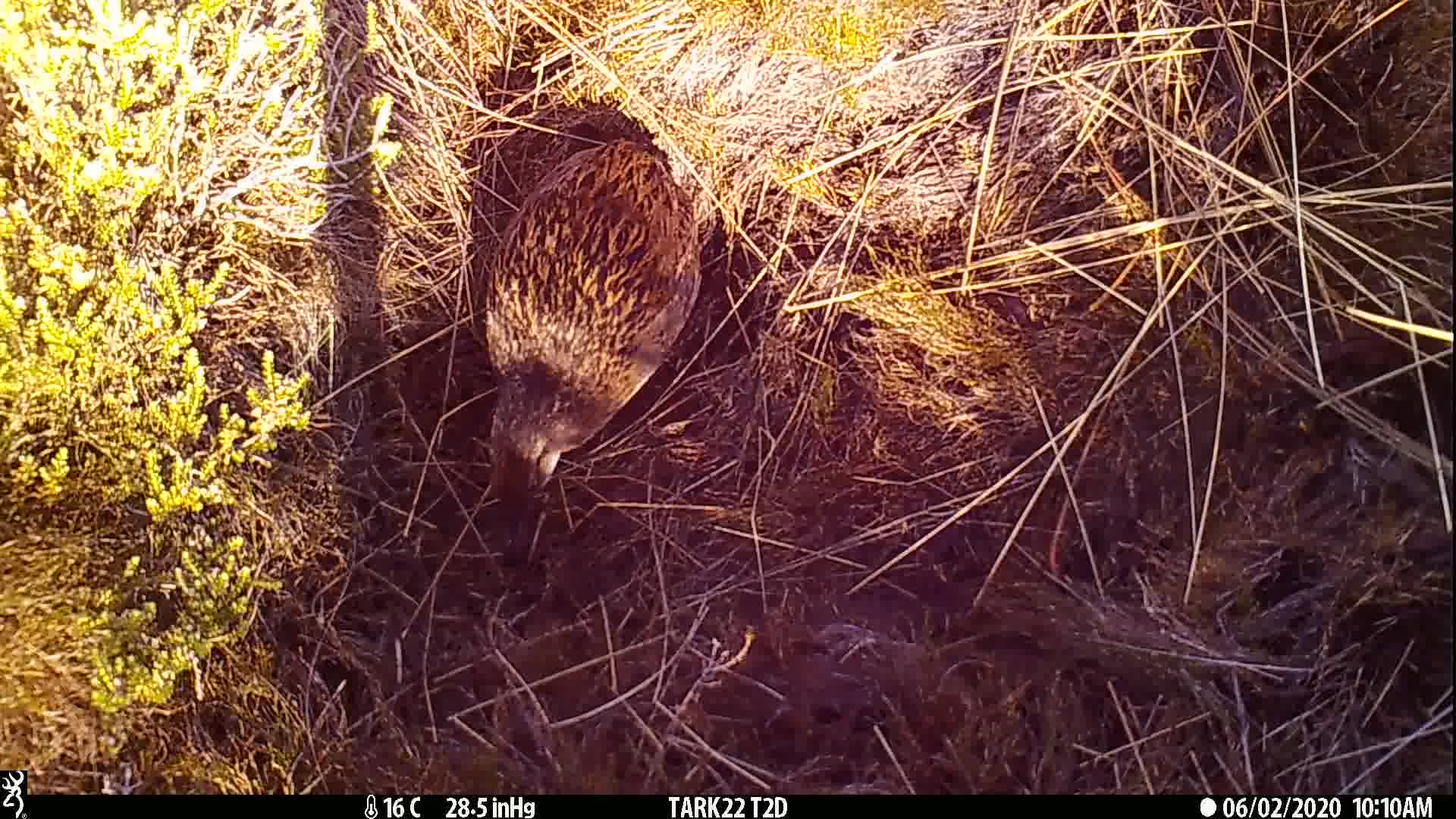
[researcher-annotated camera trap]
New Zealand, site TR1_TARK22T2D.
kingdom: Animalia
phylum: Chordata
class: Aves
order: Gruiformes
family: Rallidae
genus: Gallirallus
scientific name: Gallirallus australis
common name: weka